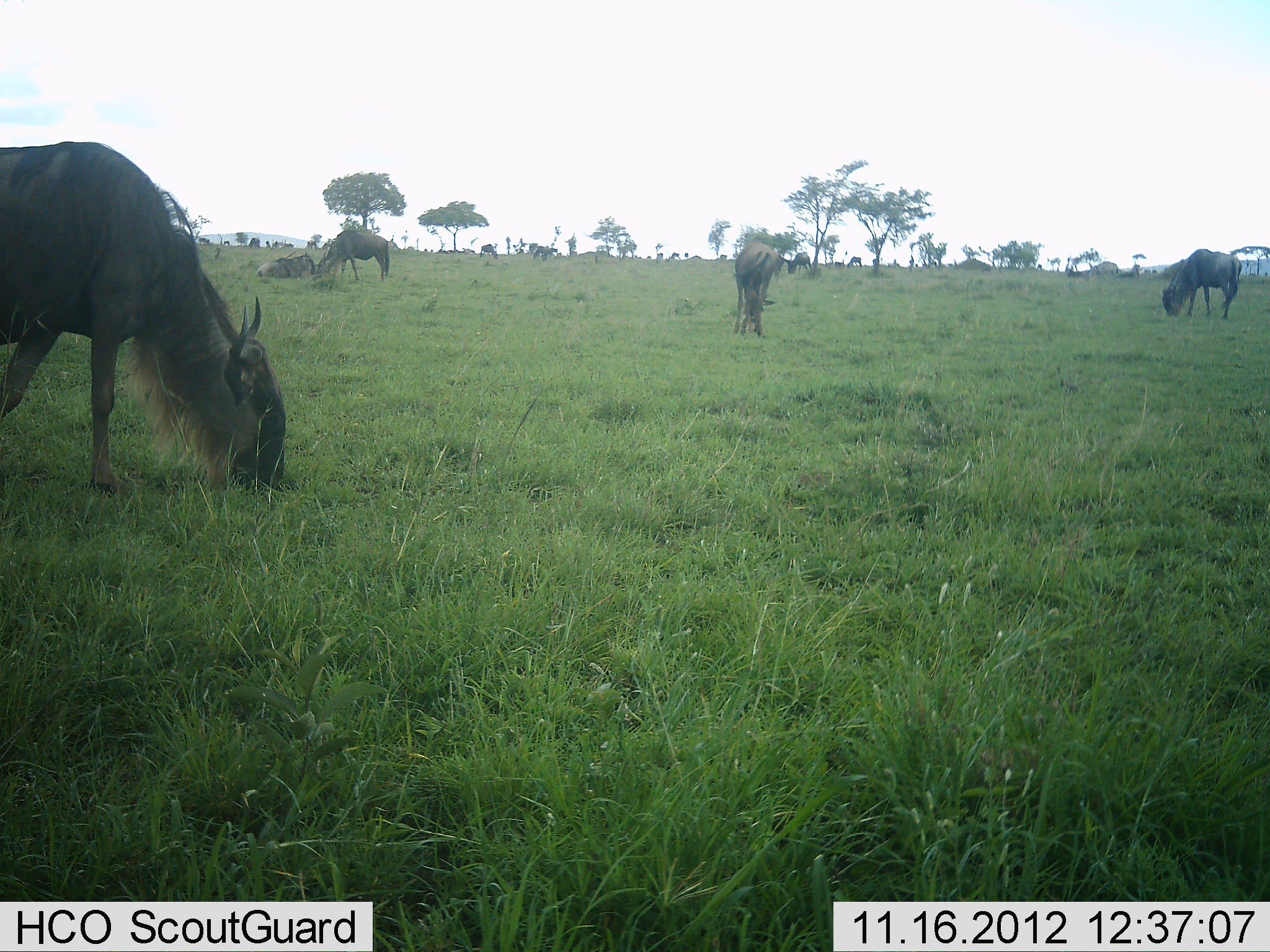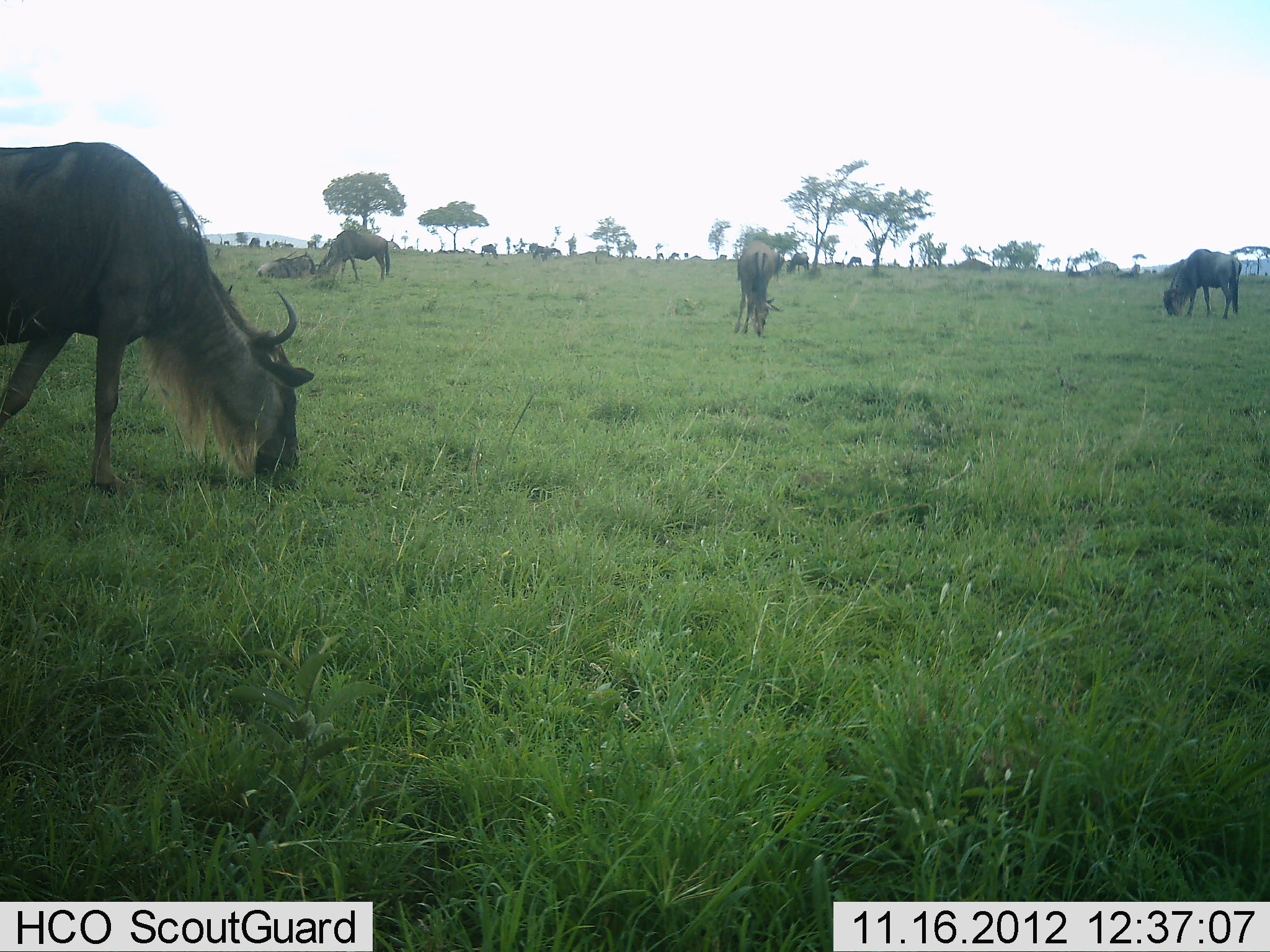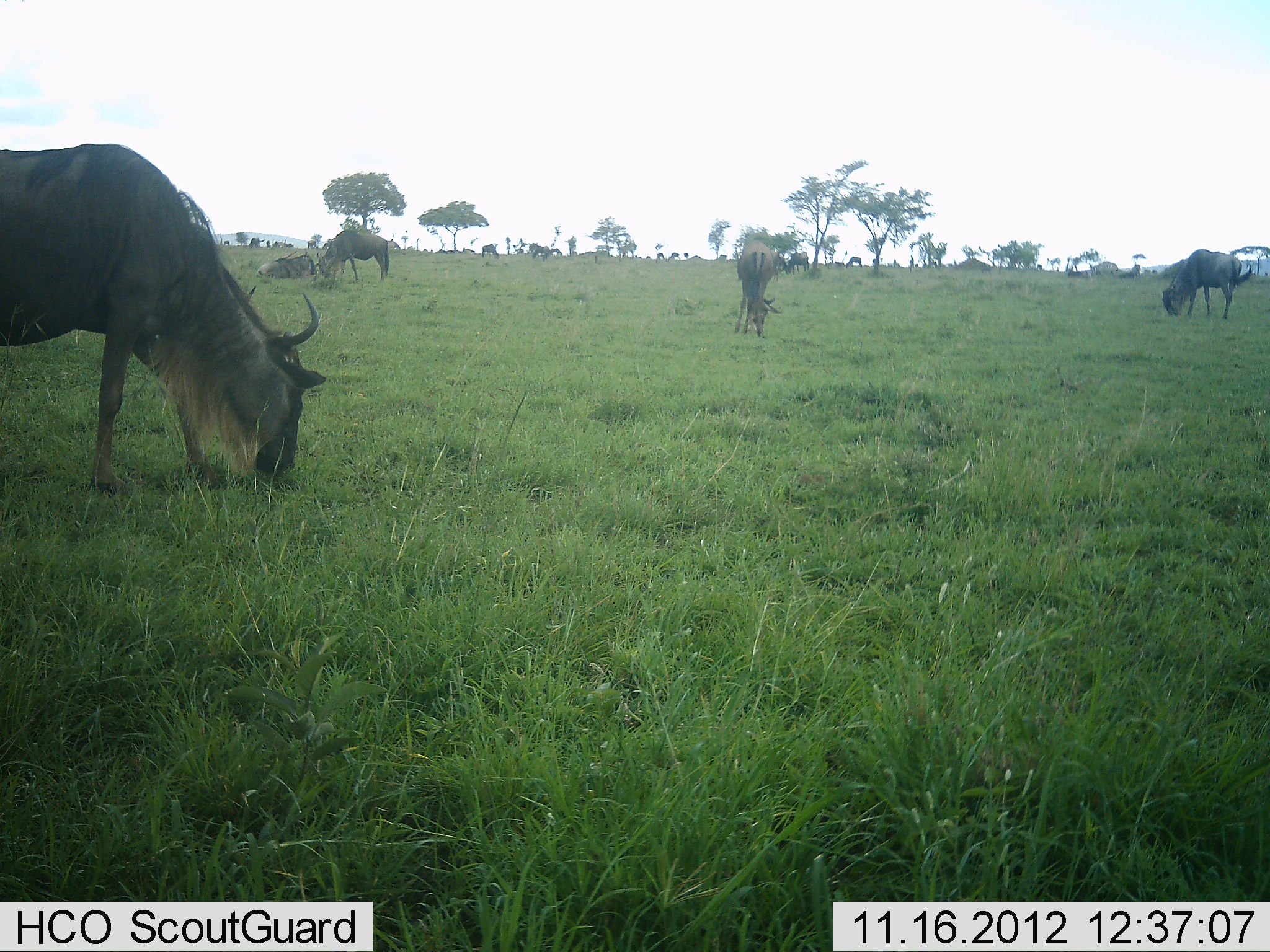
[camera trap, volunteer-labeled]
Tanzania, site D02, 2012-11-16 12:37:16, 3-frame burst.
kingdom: Animalia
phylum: Chordata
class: Mammalia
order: Artiodactyla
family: Bovidae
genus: Connochaetes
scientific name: Connochaetes taurinus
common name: blue wildebeest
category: wildebeest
Wildebeest (blue wildebeest) (Connochaetes taurinus), count 10. Behavior (volunteer vote fractions): standing 60%, resting 50%, moving 0%, interacting 0%. Young present (vote fraction): 0%. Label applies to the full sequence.